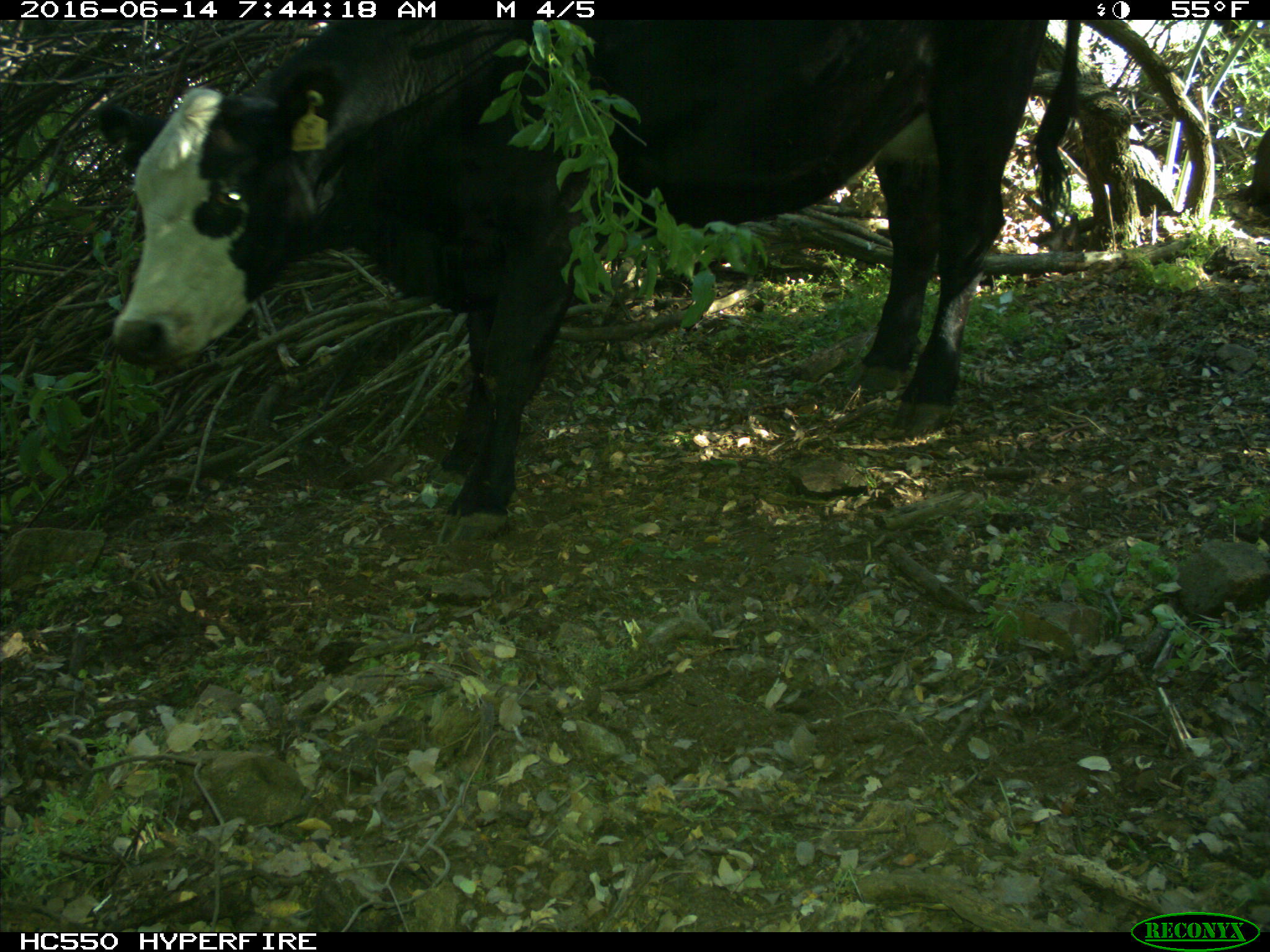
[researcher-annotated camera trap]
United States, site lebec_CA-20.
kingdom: Animalia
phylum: Chordata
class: Mammalia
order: Artiodactyla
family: Bovidae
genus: Bos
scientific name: Bos taurus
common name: domestic cow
Bos taurus (domestic cow).